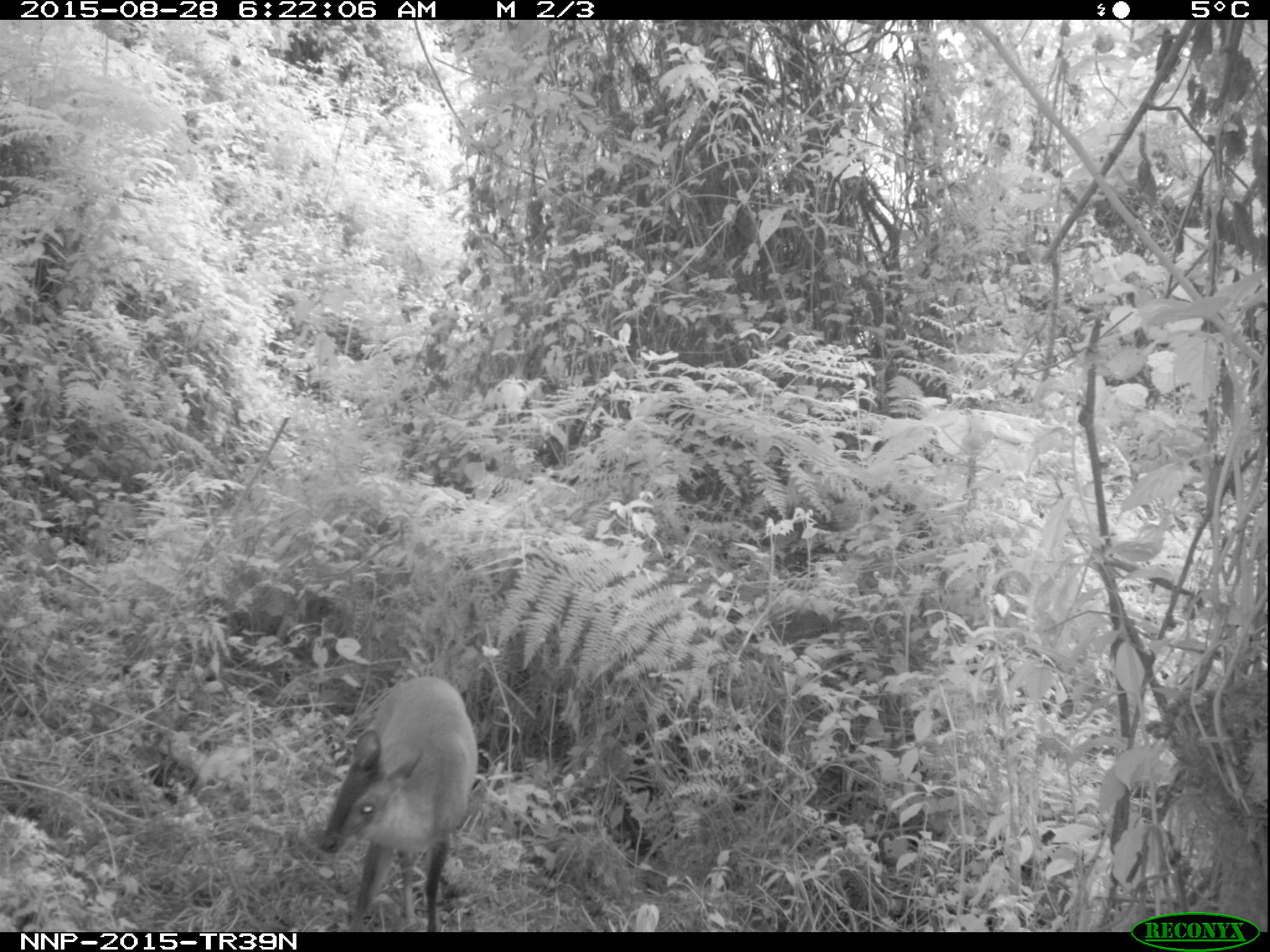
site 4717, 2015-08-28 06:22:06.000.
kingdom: Animalia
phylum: Chordata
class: Mammalia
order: Artiodactyla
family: Bovidae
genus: Cephalophus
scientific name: Cephalophus nigrifrons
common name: black-fronted duiker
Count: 1.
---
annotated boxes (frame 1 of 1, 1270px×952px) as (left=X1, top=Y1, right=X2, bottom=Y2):
cephalophus nigrifrons: (left=316, top=672, right=476, bottom=932)